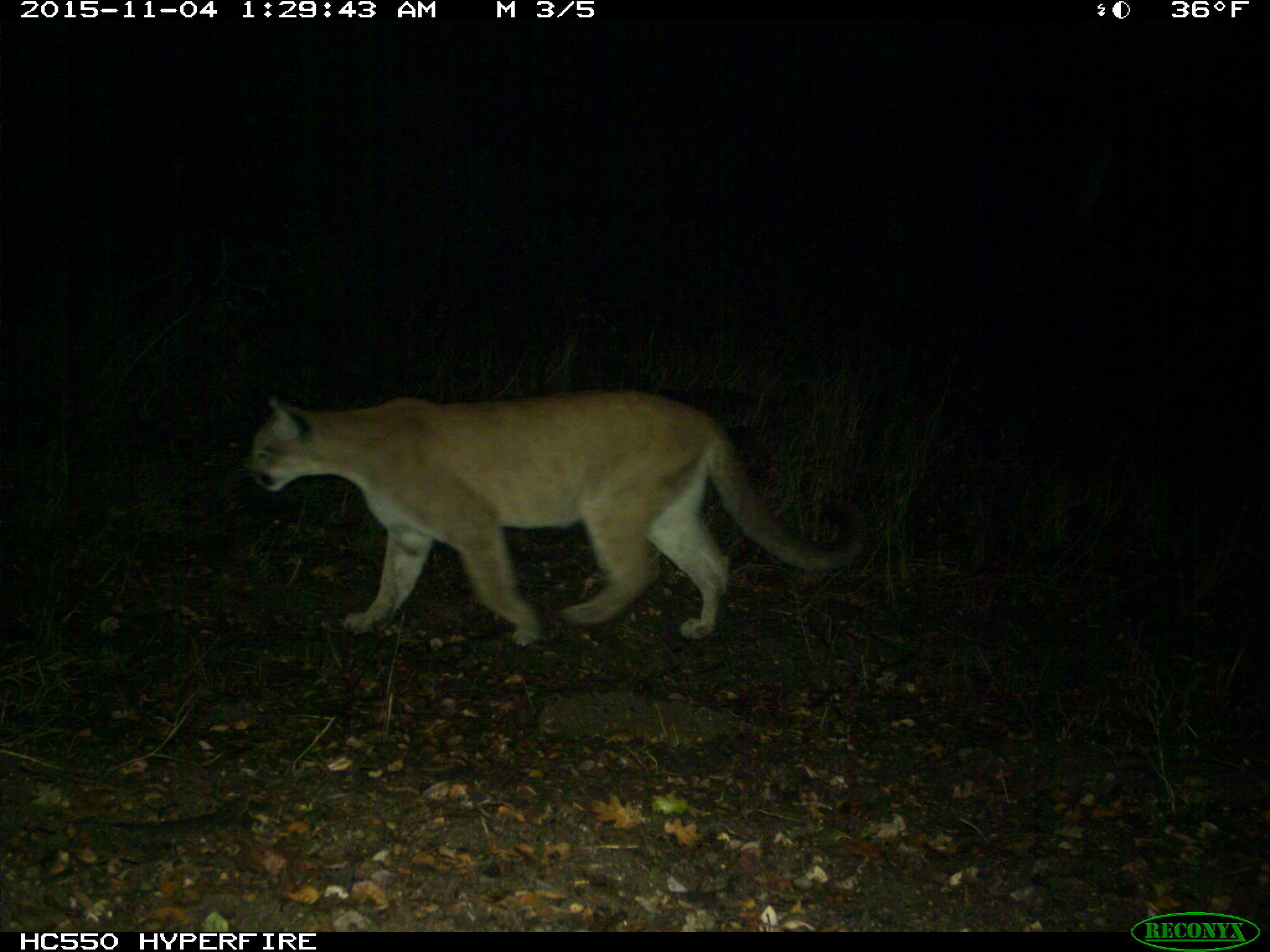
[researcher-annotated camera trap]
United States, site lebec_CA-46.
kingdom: Animalia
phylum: Chordata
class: Mammalia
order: Carnivora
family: Felidae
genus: Puma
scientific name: Puma concolor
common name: mountain lion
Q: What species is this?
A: Puma concolor (mountain lion).